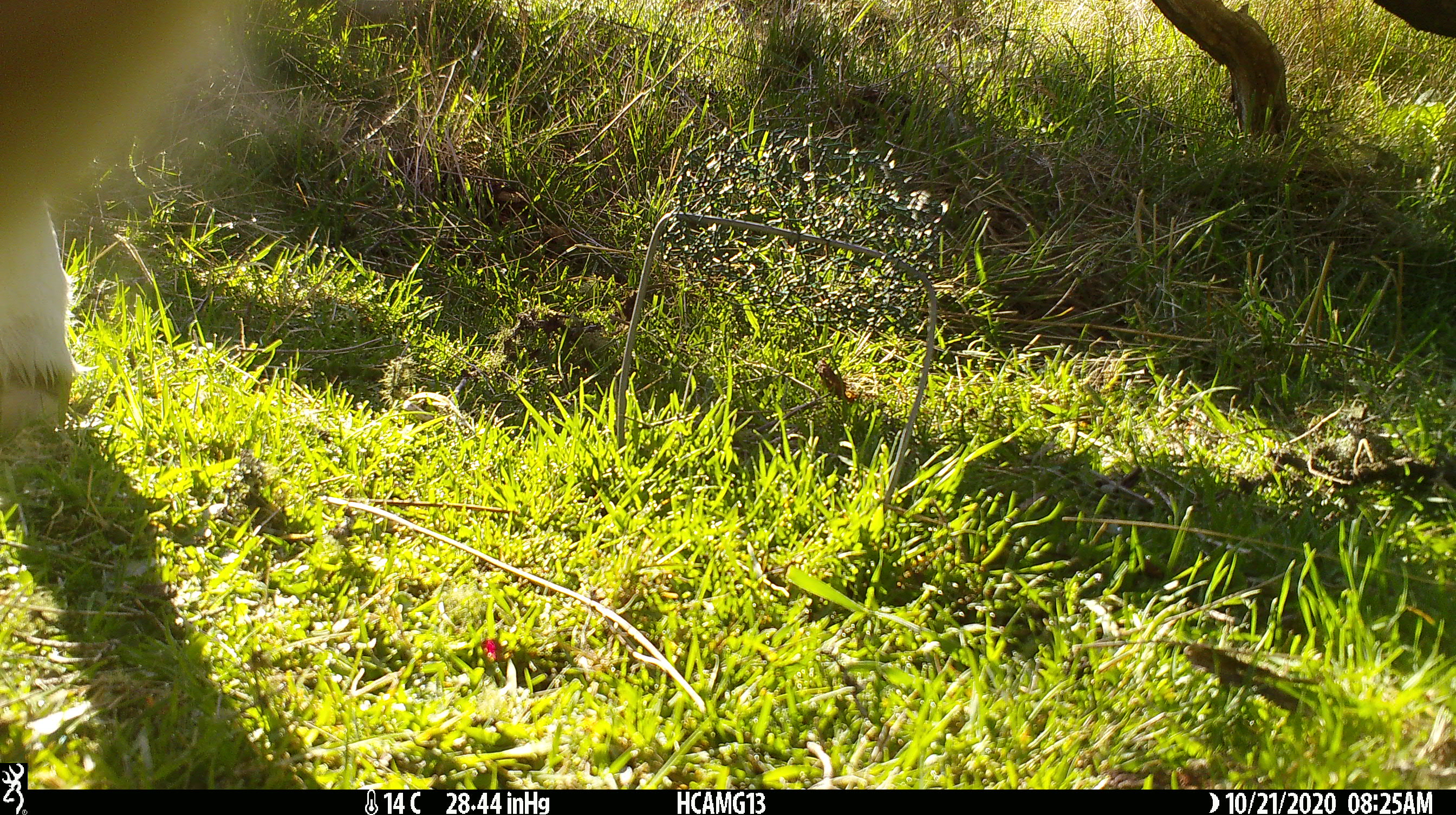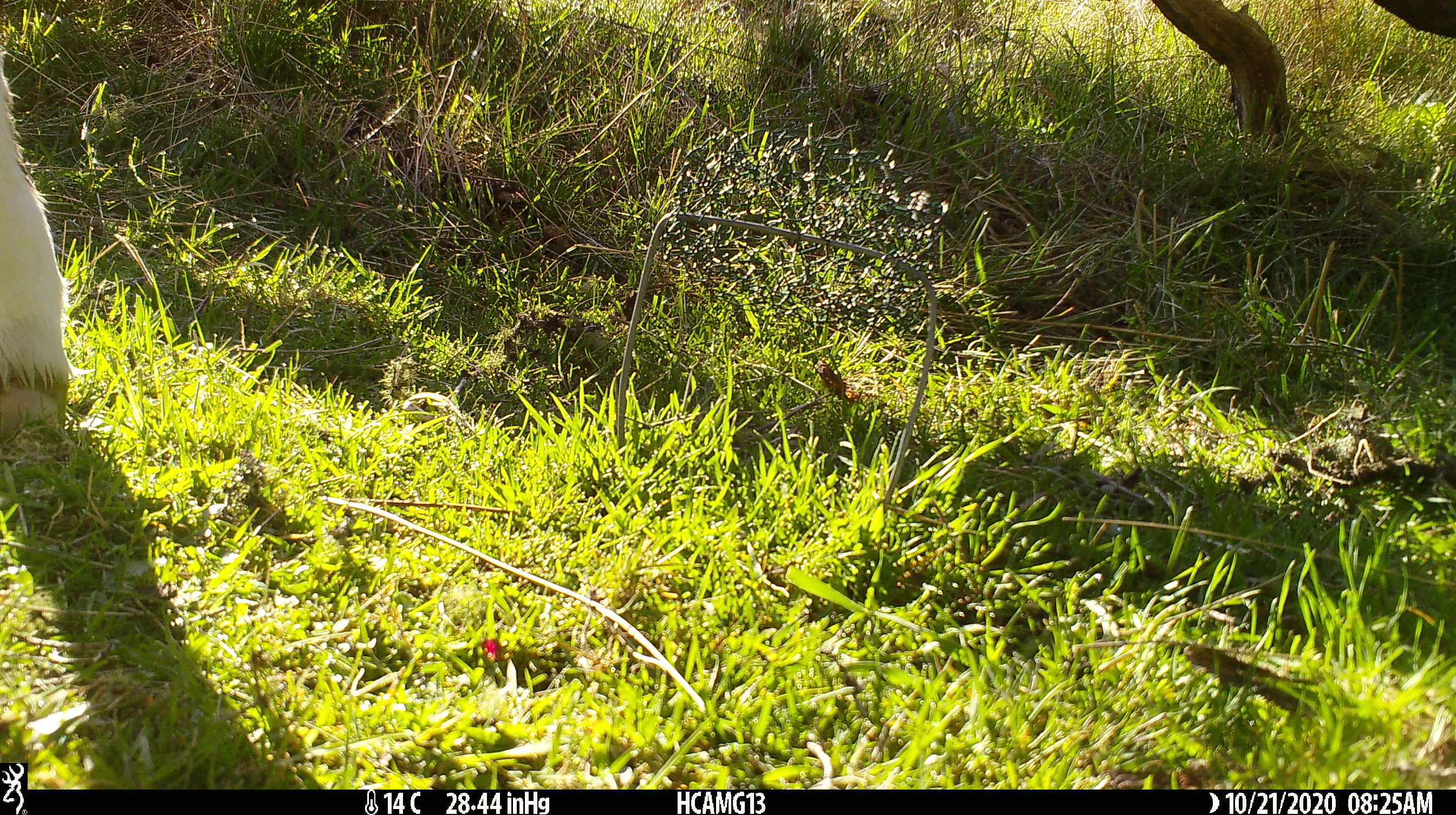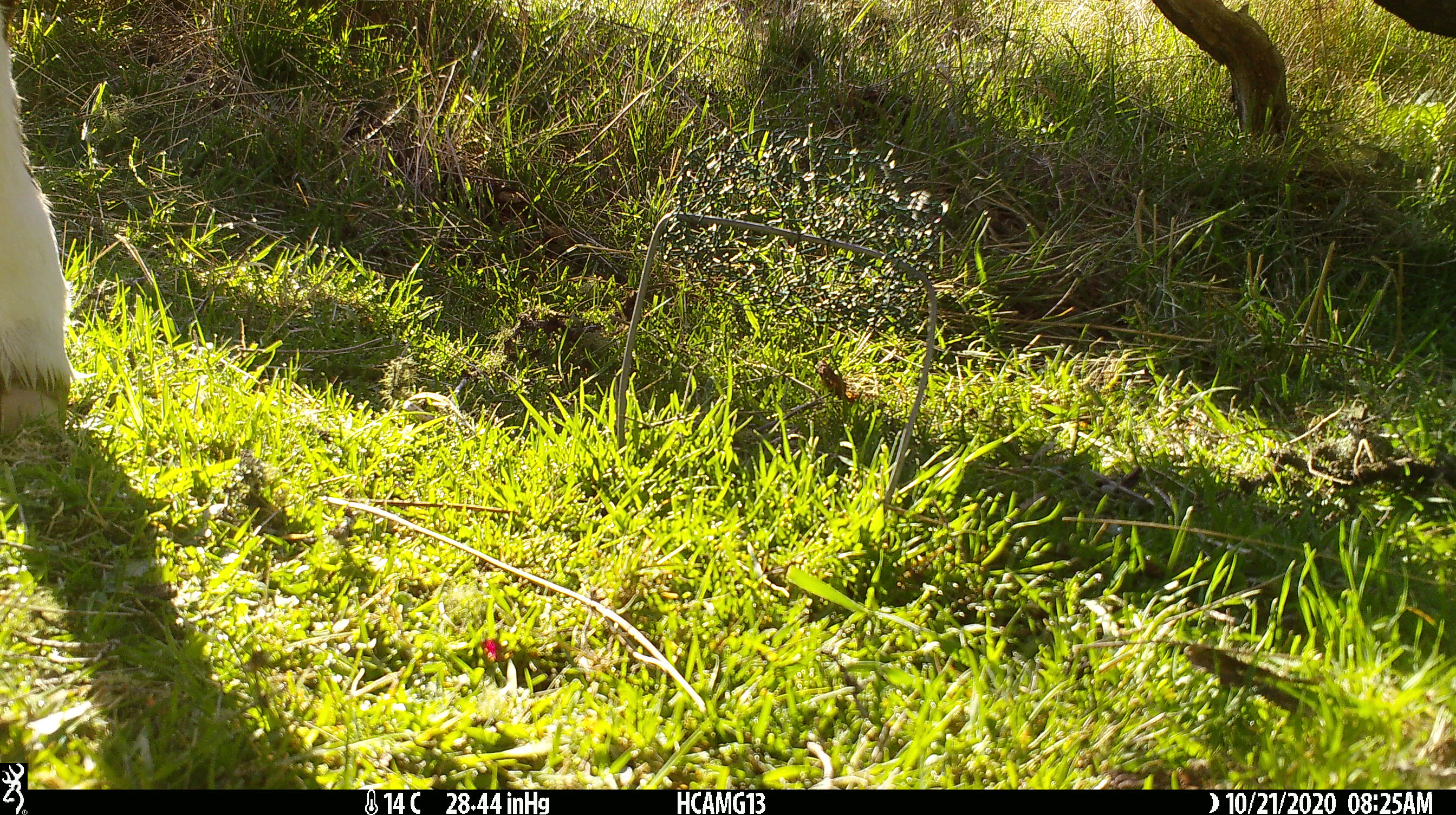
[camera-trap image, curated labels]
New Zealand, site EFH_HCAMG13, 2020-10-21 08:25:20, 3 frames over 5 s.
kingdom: Animalia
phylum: Chordata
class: Mammalia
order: Artiodactyla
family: Bovidae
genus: Bos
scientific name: Bos taurus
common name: domestic cow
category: cow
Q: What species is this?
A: Cow (domestic cow) (Bos taurus).